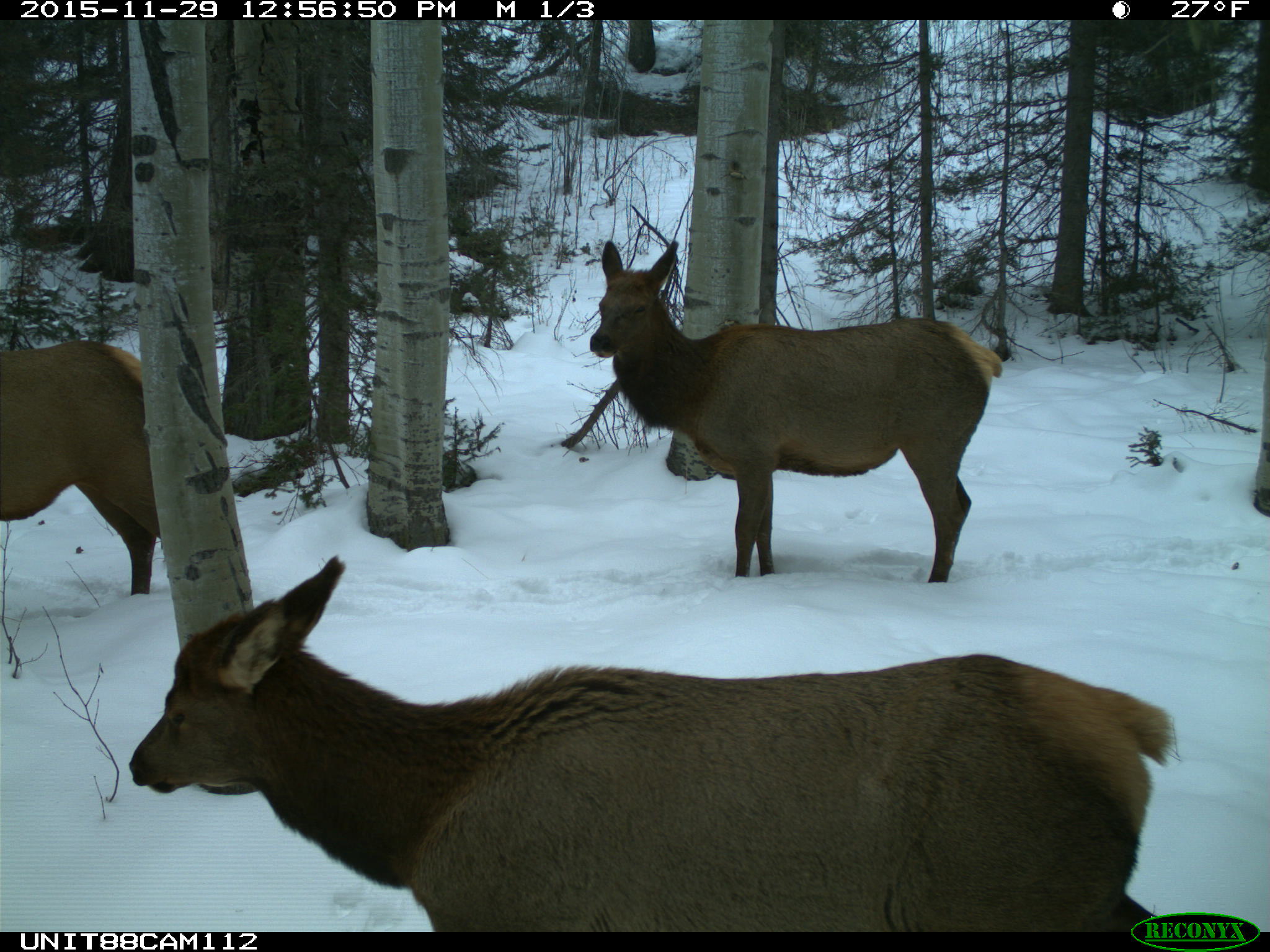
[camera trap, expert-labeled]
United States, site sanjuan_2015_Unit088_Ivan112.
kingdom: Animalia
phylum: Chordata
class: Mammalia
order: Artiodactyla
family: Cervidae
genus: Cervus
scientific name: Cervus elaphus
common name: red deer